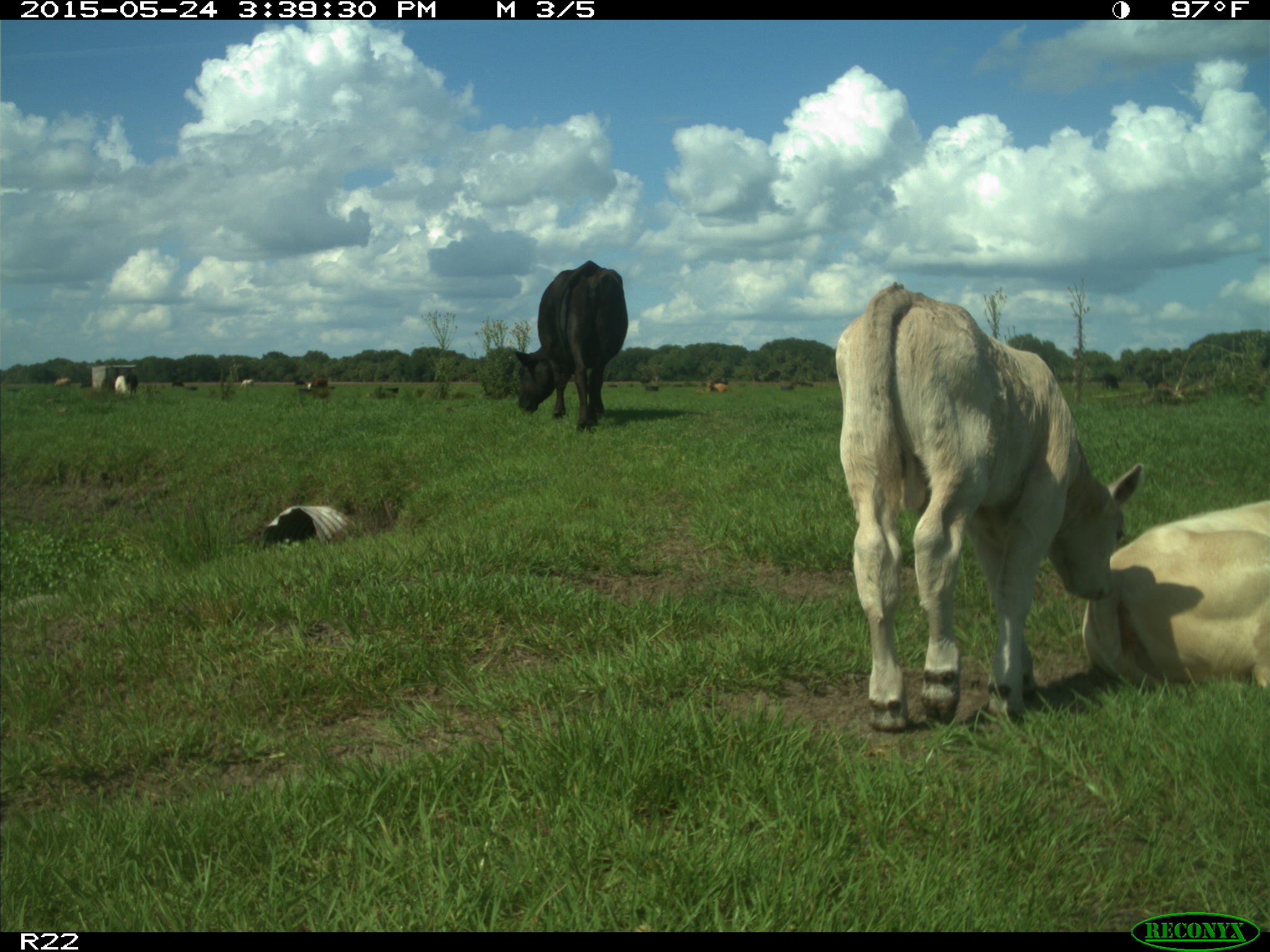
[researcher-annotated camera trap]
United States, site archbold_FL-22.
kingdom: Animalia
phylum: Chordata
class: Mammalia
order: Artiodactyla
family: Bovidae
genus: Bos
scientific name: Bos taurus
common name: domestic cow